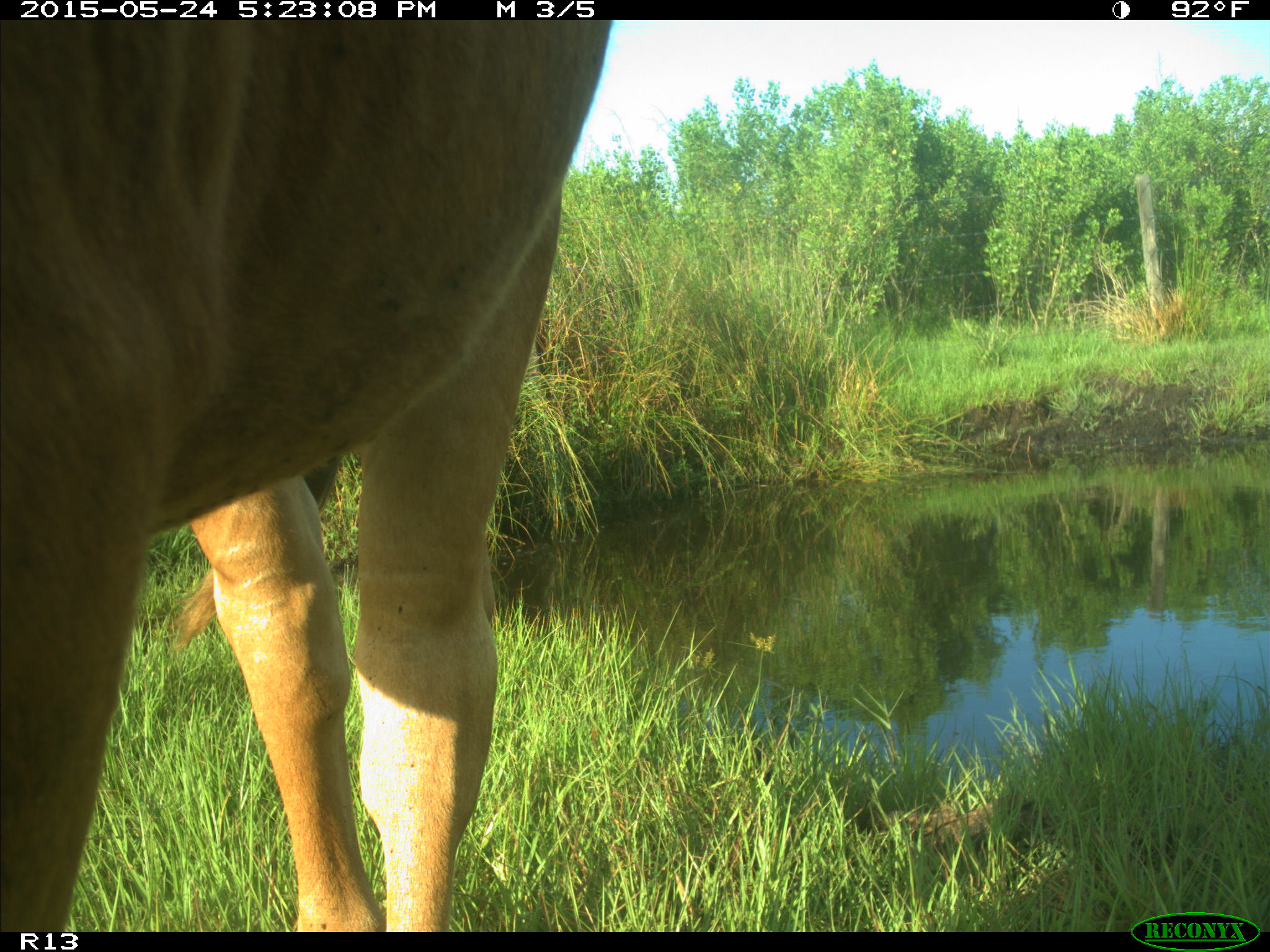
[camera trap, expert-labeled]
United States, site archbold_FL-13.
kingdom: Animalia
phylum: Chordata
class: Mammalia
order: Artiodactyla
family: Bovidae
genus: Bos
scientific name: Bos taurus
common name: domestic cow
Bos taurus (domestic cow).